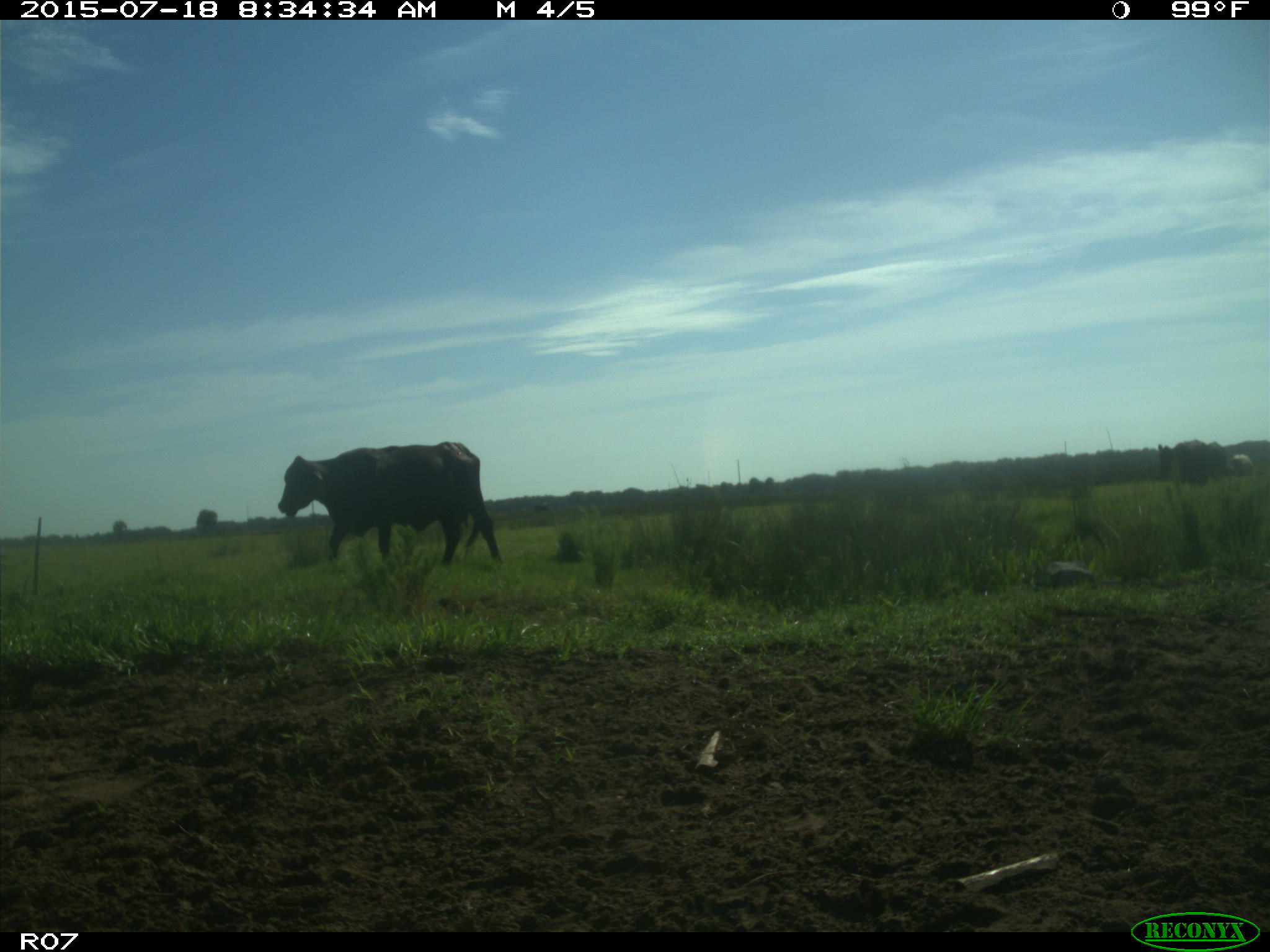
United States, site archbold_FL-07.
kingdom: Animalia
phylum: Chordata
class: Mammalia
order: Artiodactyla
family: Bovidae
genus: Bos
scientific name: Bos taurus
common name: domestic cow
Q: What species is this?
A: Bos taurus (domestic cow).